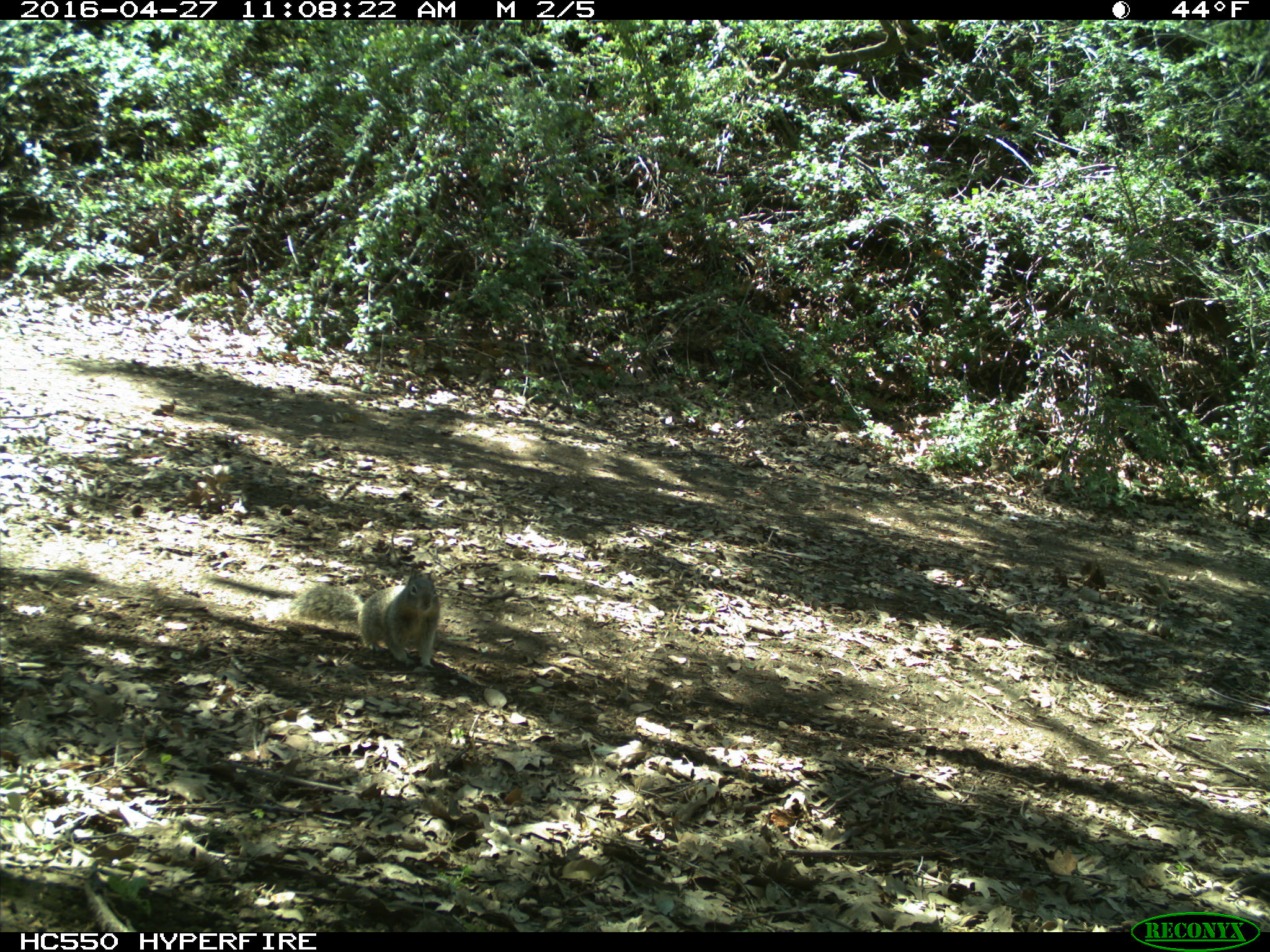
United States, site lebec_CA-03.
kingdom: Animalia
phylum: Chordata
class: Mammalia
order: Rodentia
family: Sciuridae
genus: Otospermophilus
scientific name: Otospermophilus beecheyi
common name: california ground squirrel